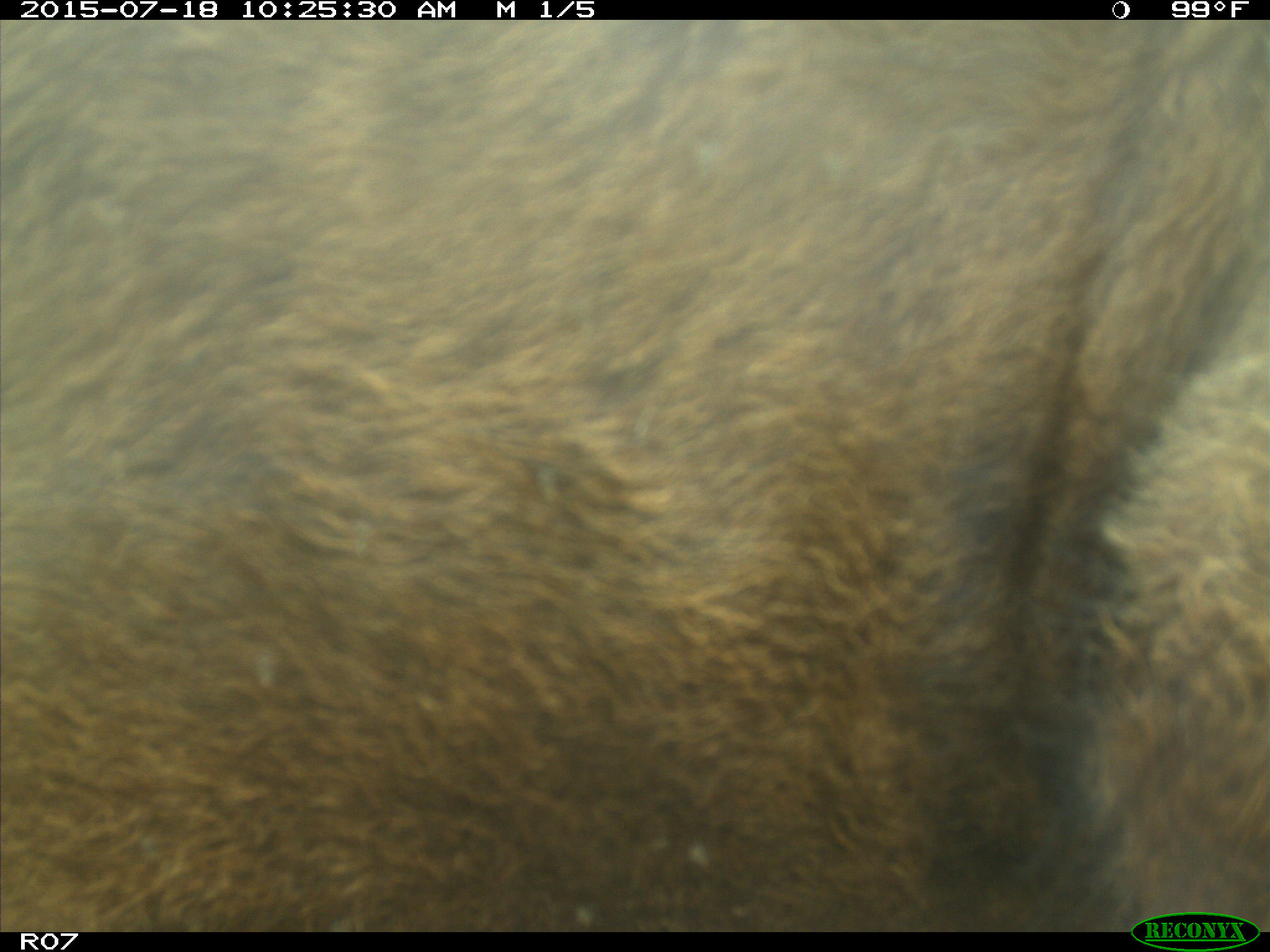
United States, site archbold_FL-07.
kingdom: Animalia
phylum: Chordata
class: Mammalia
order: Artiodactyla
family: Bovidae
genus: Bos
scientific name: Bos taurus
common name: domestic cow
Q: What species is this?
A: Bos taurus (domestic cow).